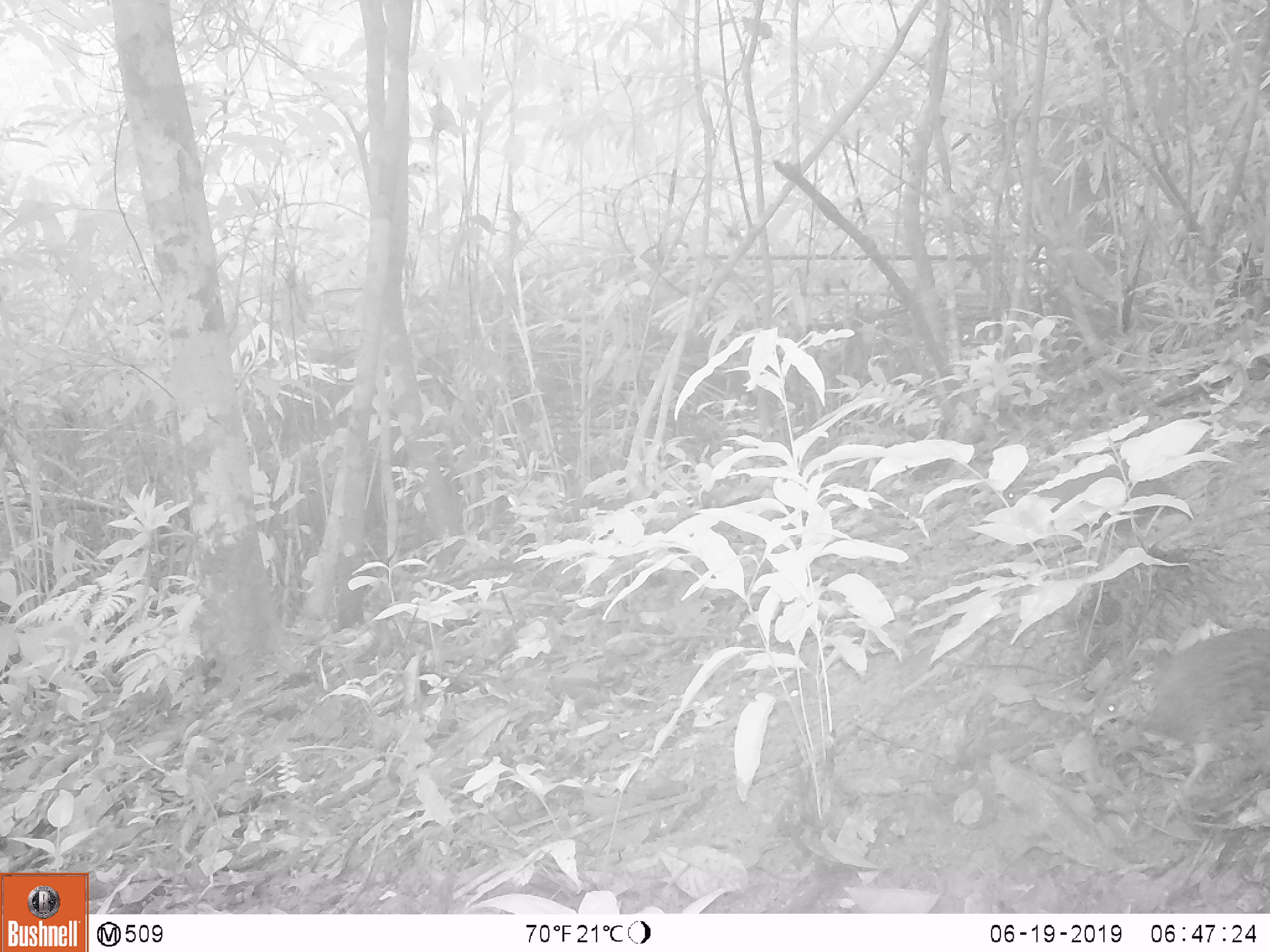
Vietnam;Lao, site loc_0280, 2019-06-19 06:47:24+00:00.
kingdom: Animalia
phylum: Chordata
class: Aves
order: Galliformes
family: Phasianidae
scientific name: Phasianidae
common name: partridge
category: unidentified partridge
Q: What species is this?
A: Unidentified partridge (partridge) (Phasianidae).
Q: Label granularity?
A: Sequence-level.